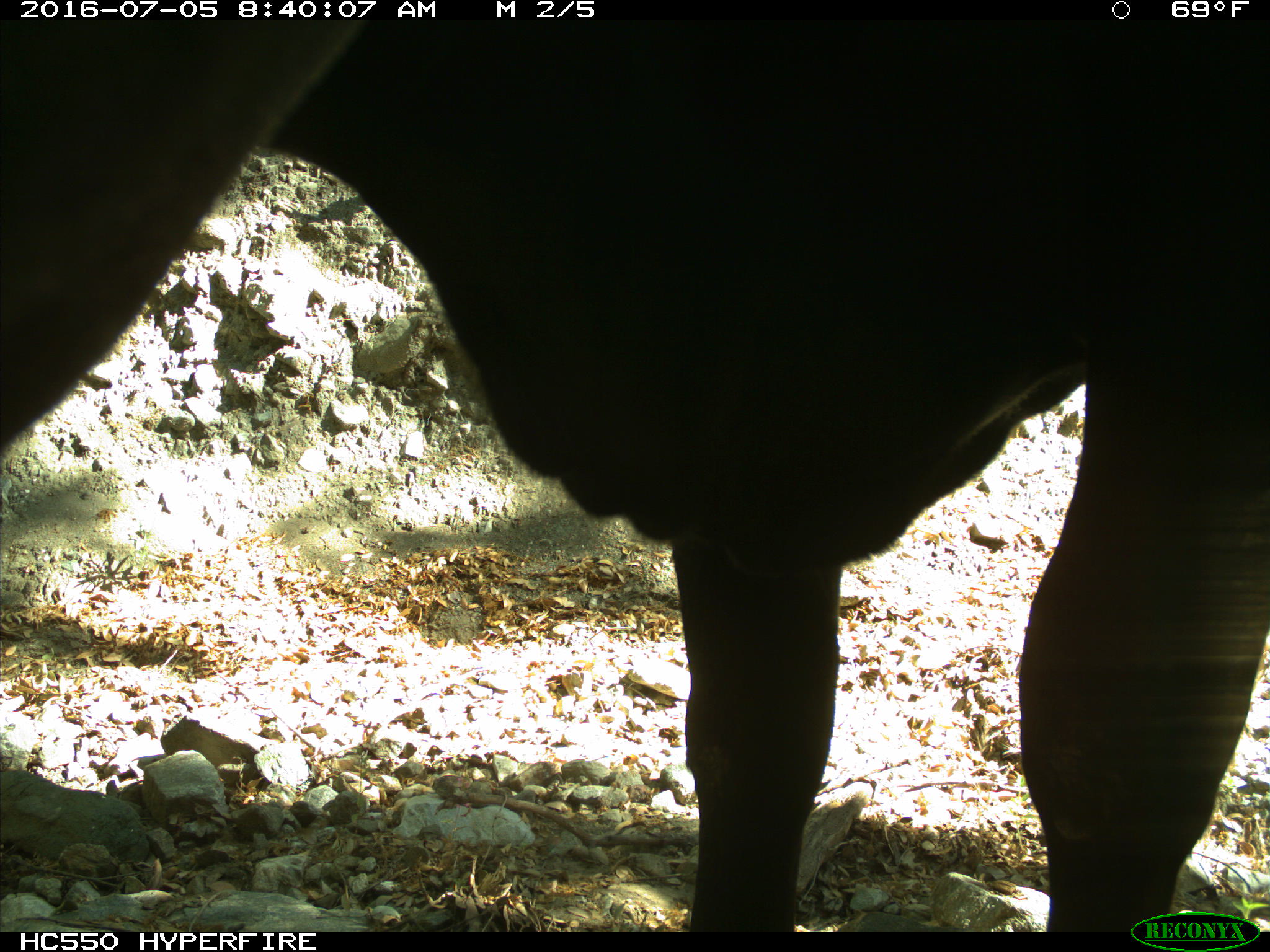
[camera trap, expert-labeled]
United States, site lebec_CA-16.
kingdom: Animalia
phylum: Chordata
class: Mammalia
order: Artiodactyla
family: Bovidae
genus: Bos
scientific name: Bos taurus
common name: domestic cow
Bos taurus (domestic cow).